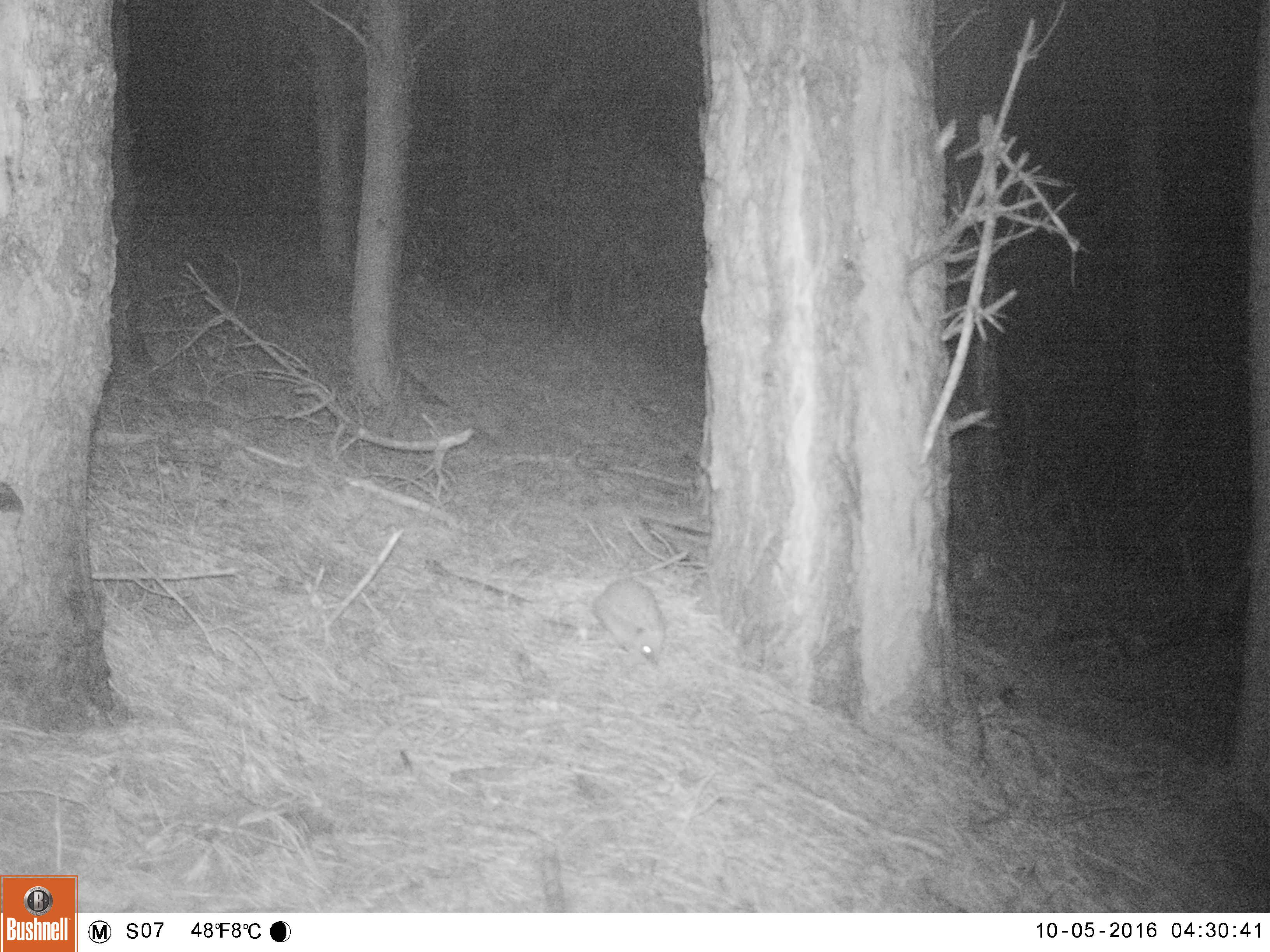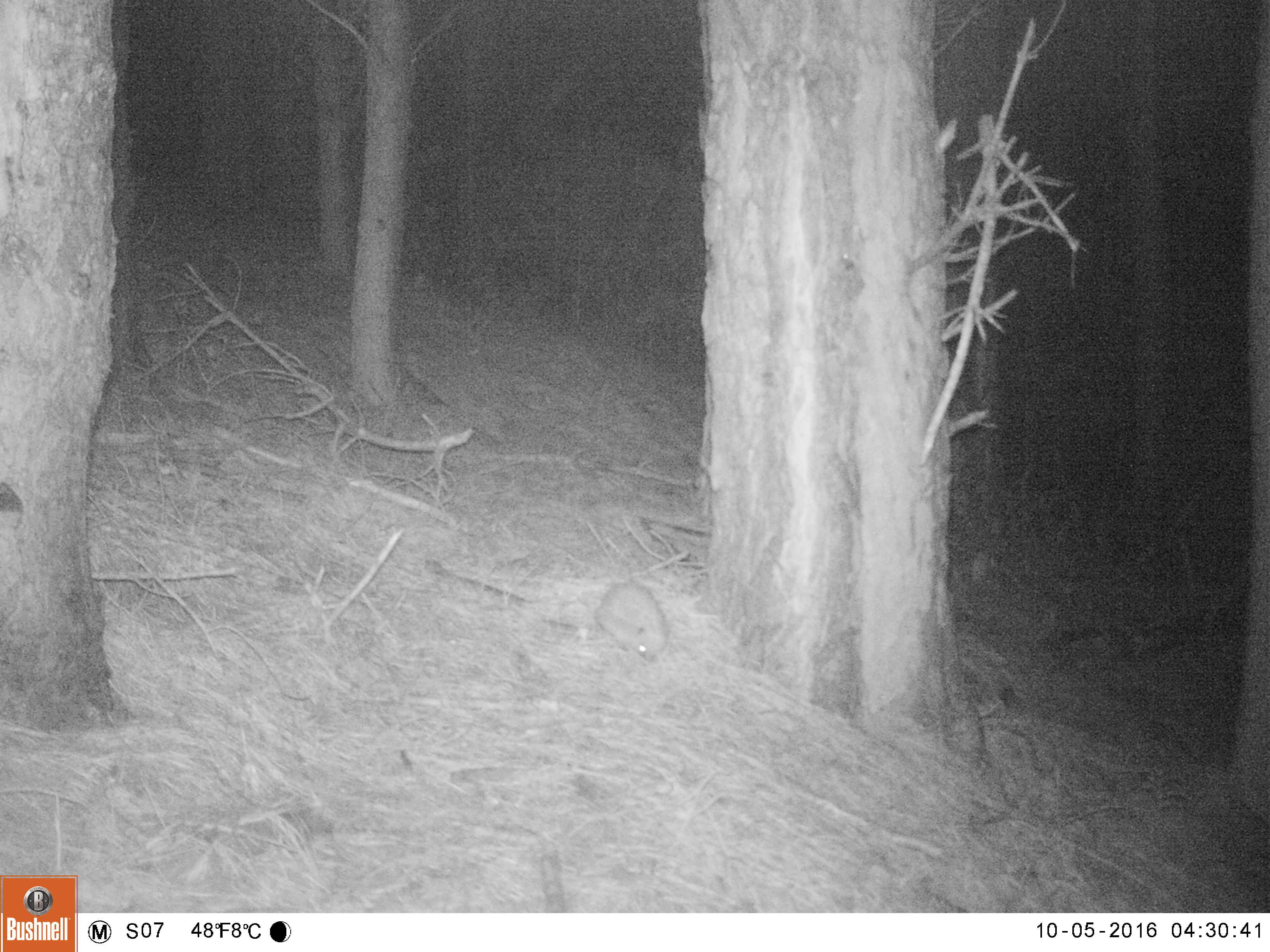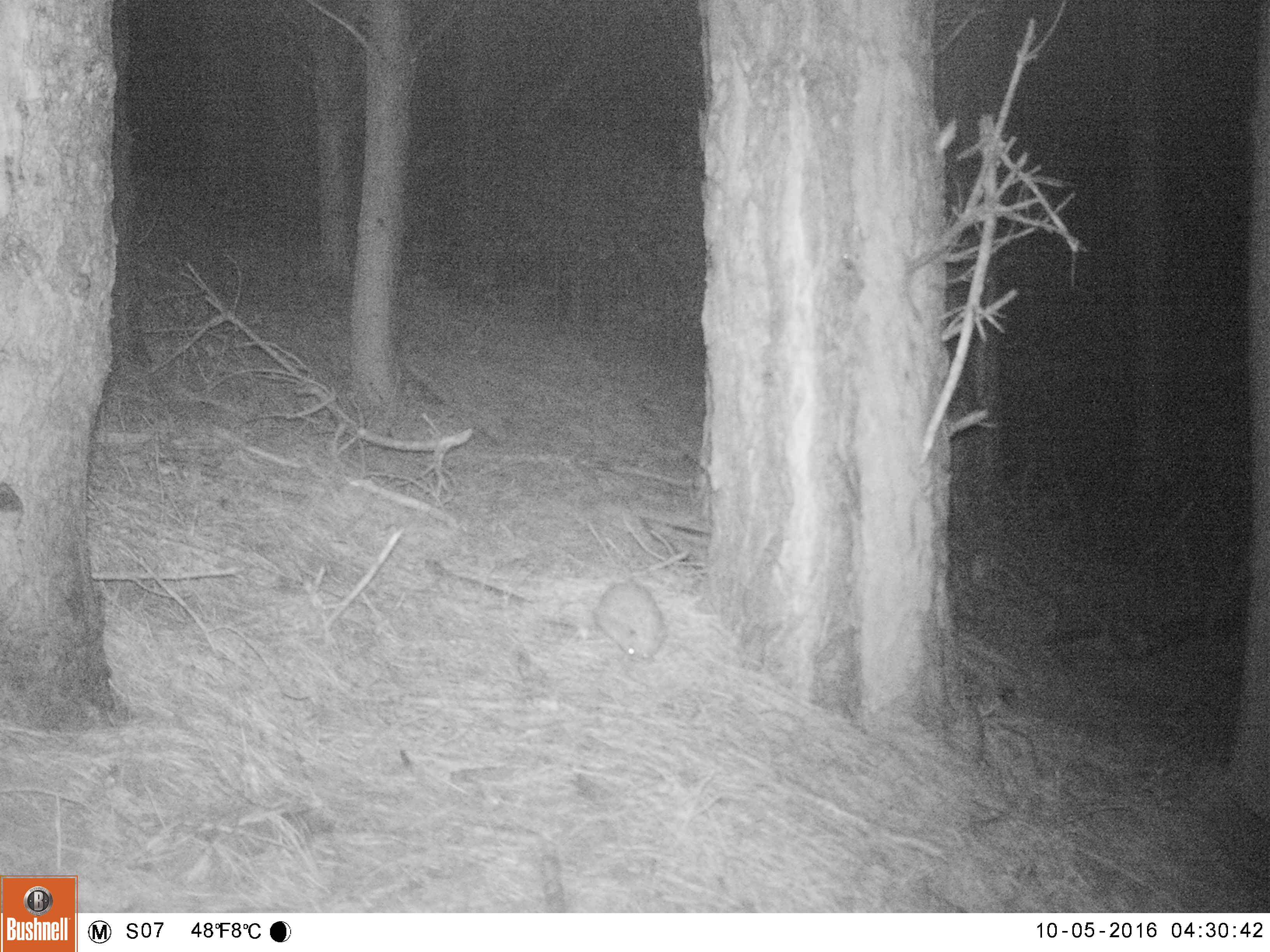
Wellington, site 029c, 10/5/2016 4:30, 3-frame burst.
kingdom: Animalia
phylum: Chordata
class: Mammalia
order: Eulipotyphla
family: Erinaceidae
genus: Erinaceus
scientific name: Erinaceus europaeus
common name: hedgehog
Hedgehog (Erinaceus europaeus).